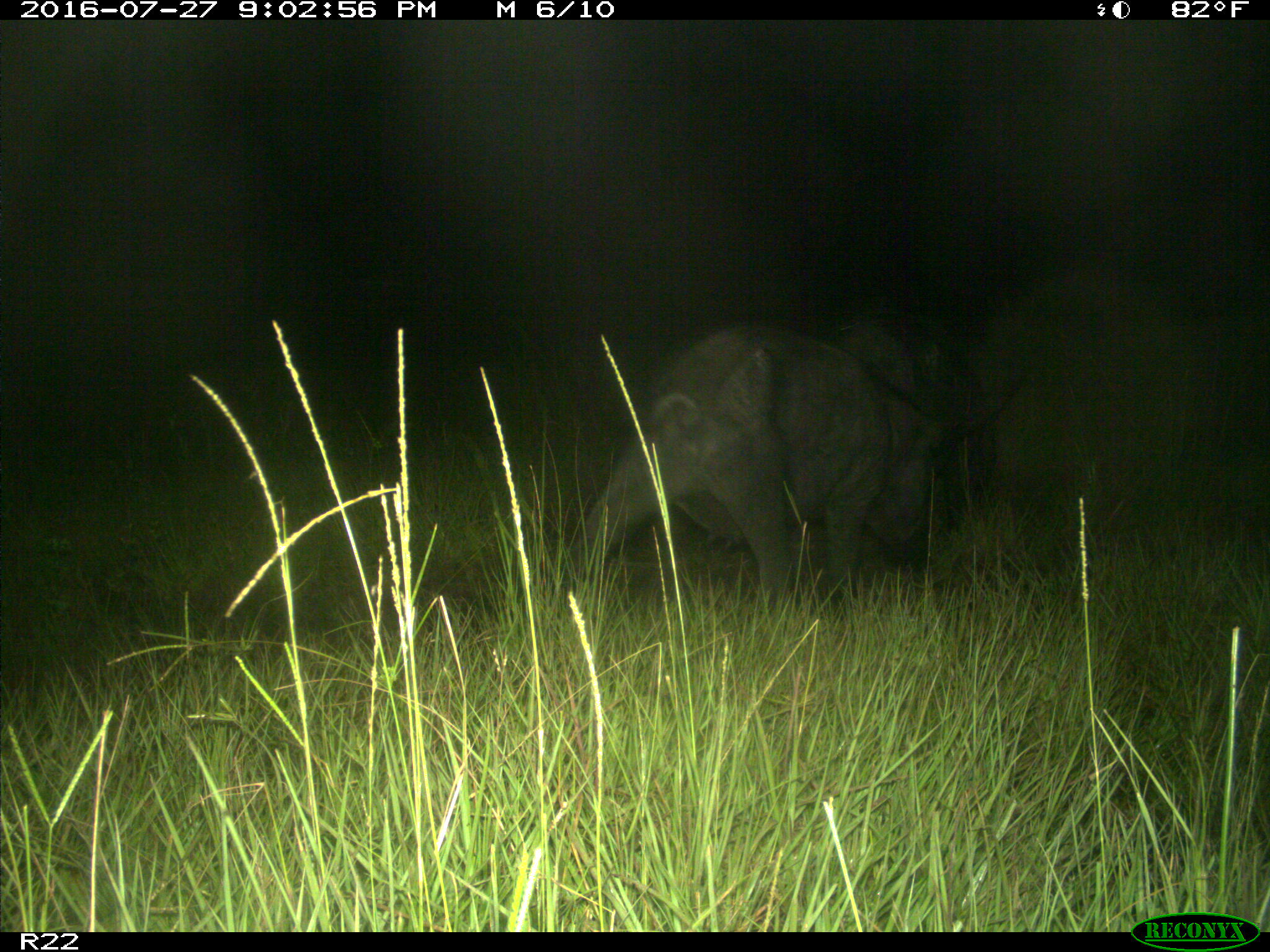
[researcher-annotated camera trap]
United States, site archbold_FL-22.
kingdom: Animalia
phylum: Chordata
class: Mammalia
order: Artiodactyla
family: Suidae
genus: Sus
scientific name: Sus scrofa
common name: wild boar